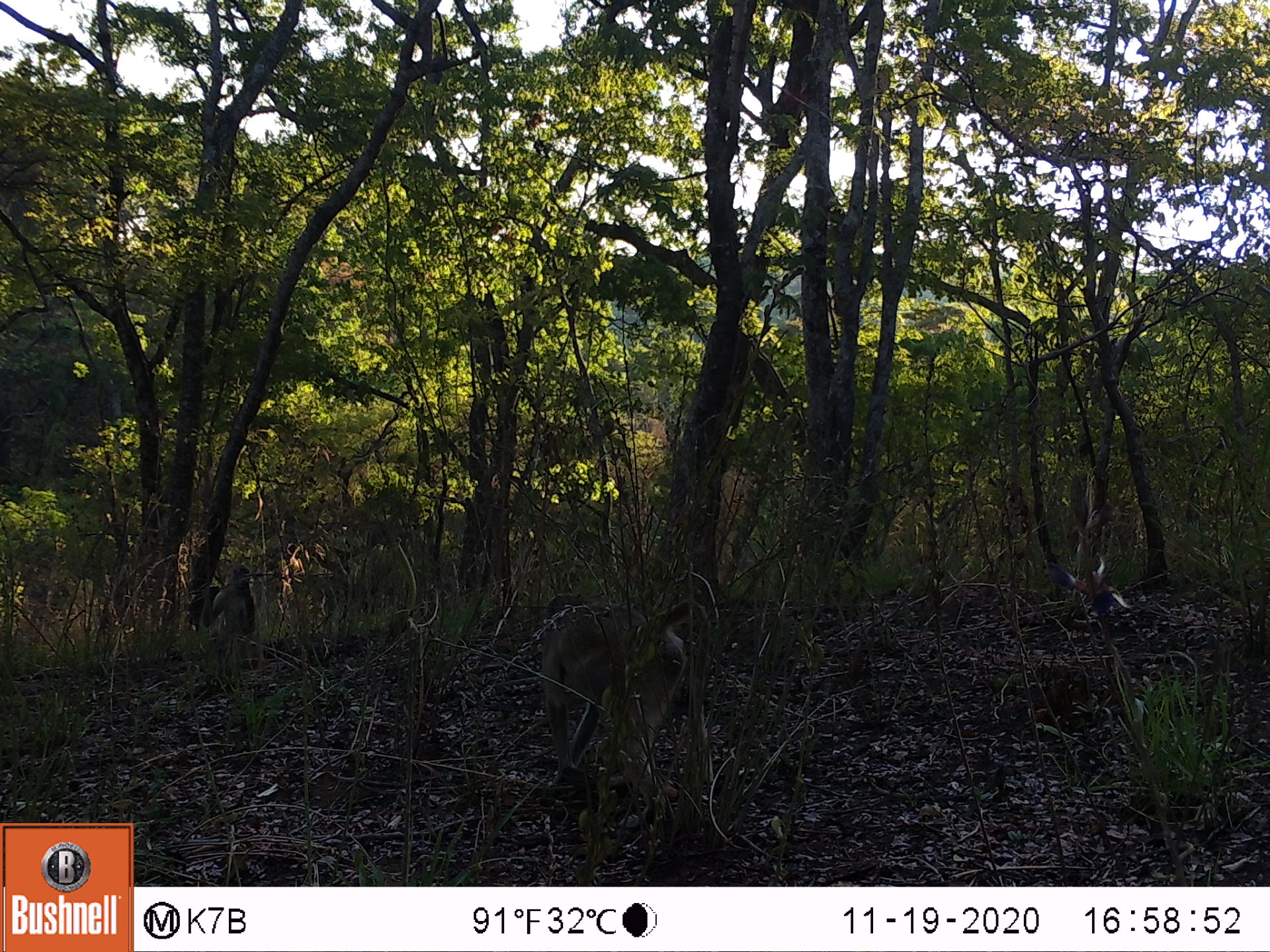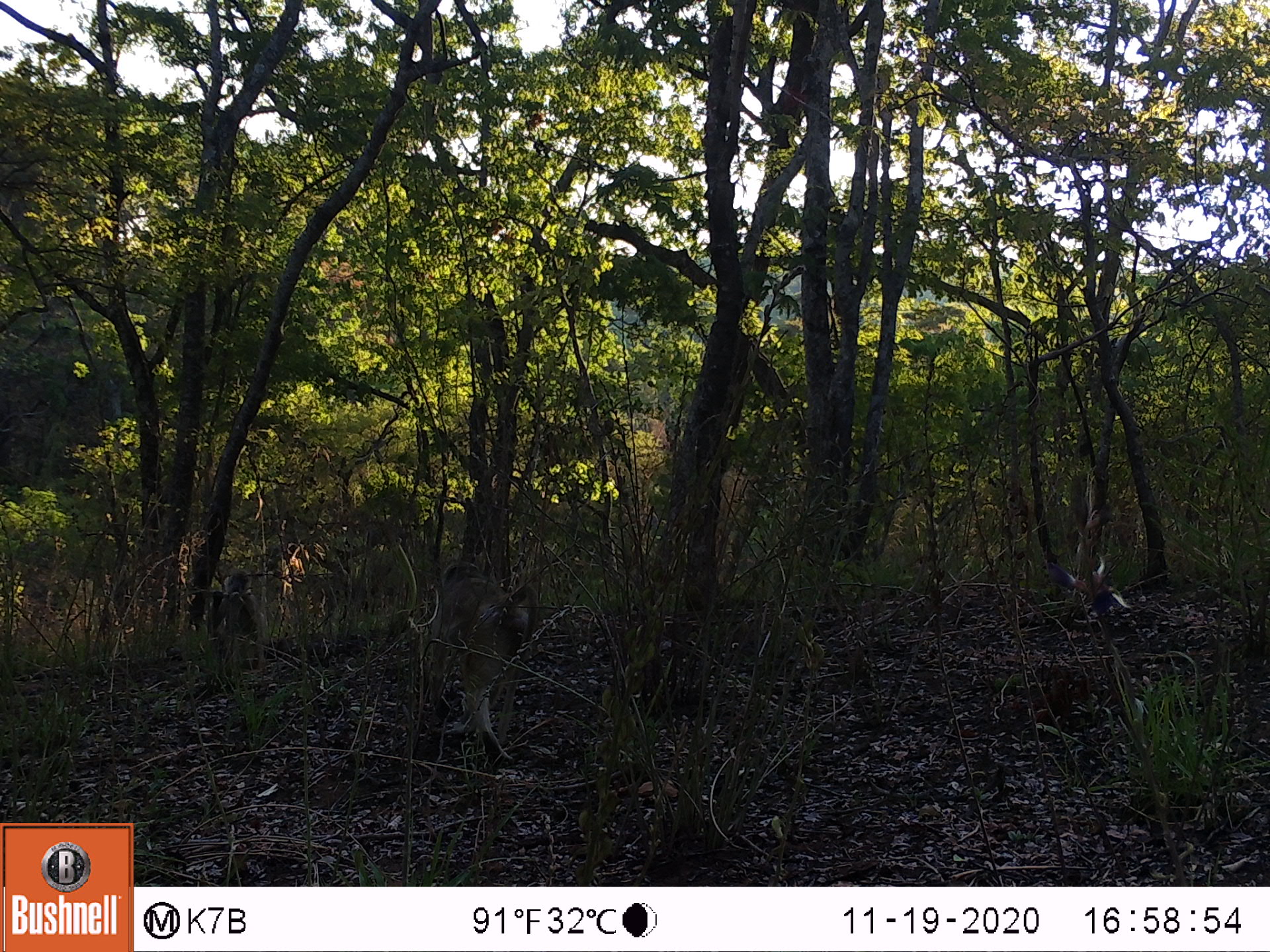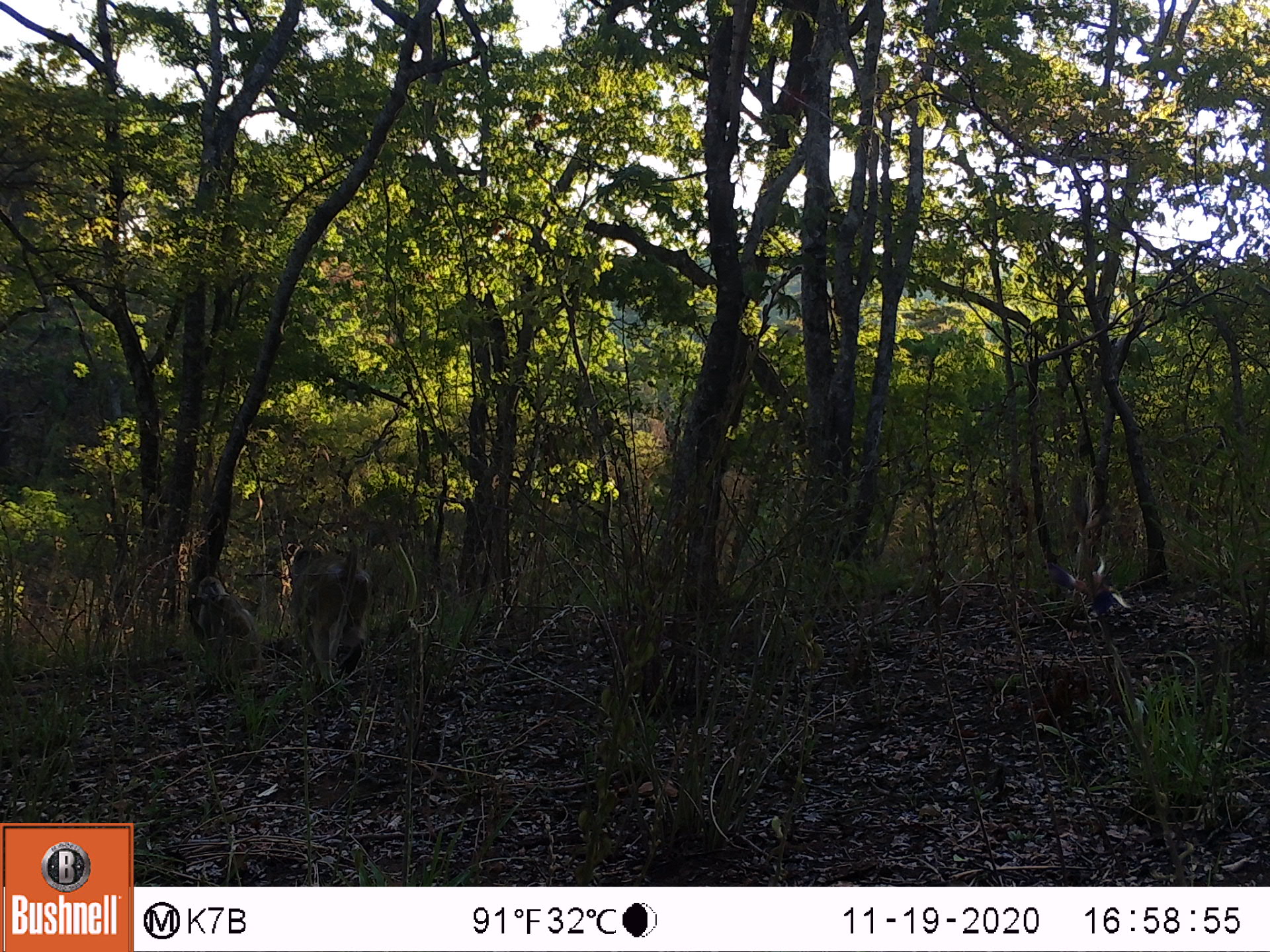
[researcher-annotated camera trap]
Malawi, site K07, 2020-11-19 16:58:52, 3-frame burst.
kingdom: Animalia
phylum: Chordata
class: Mammalia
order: Primates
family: Cercopithecidae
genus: Papio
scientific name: Papio cynocephalus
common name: yellow baboon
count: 2